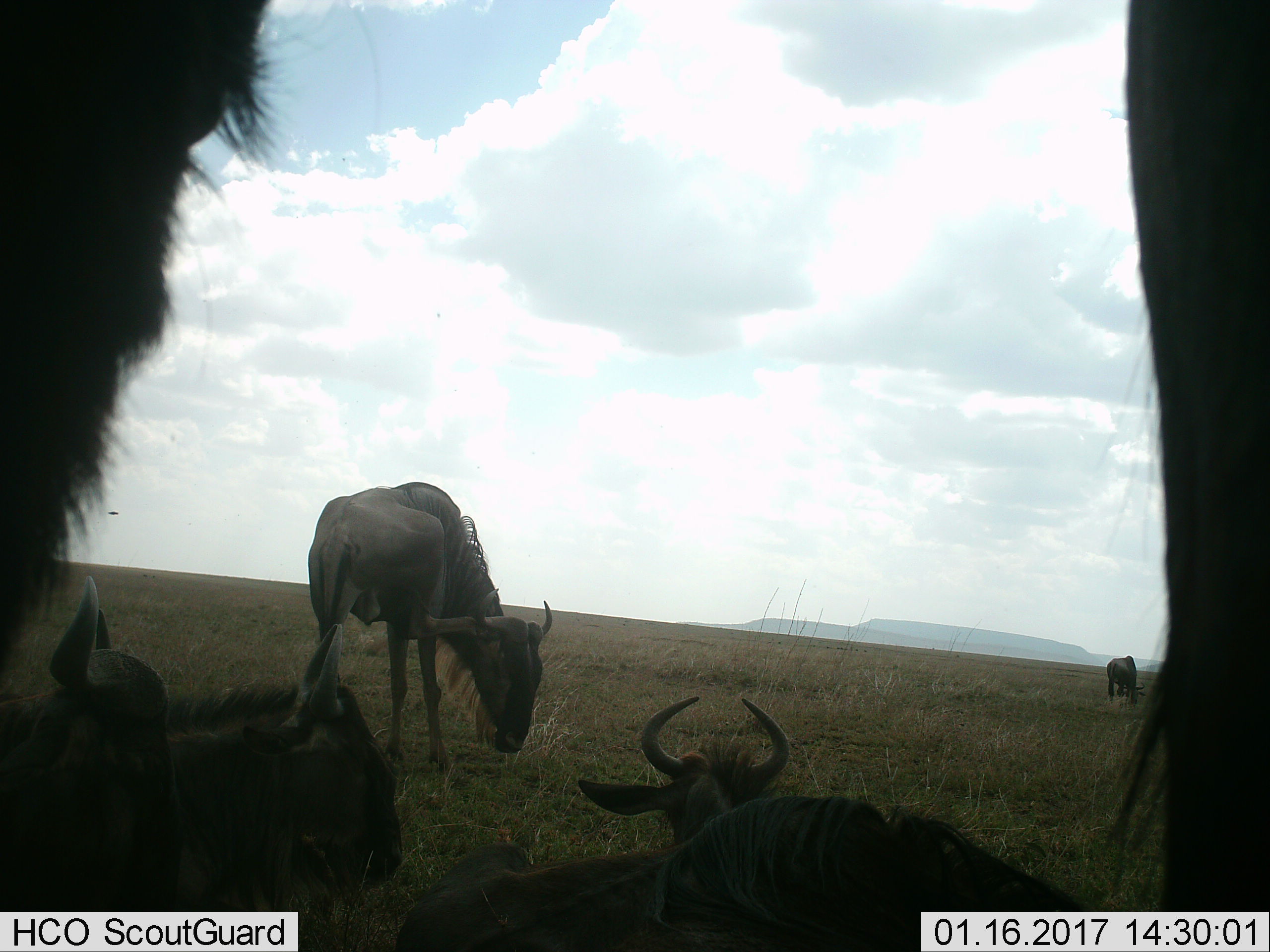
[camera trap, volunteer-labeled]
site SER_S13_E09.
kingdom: Animalia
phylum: Chordata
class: Mammalia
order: Artiodactyla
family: Bovidae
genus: Connochaetes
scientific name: Connochaetes taurinus taurinus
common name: blue wildebeest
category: wildebeestblue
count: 7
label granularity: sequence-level